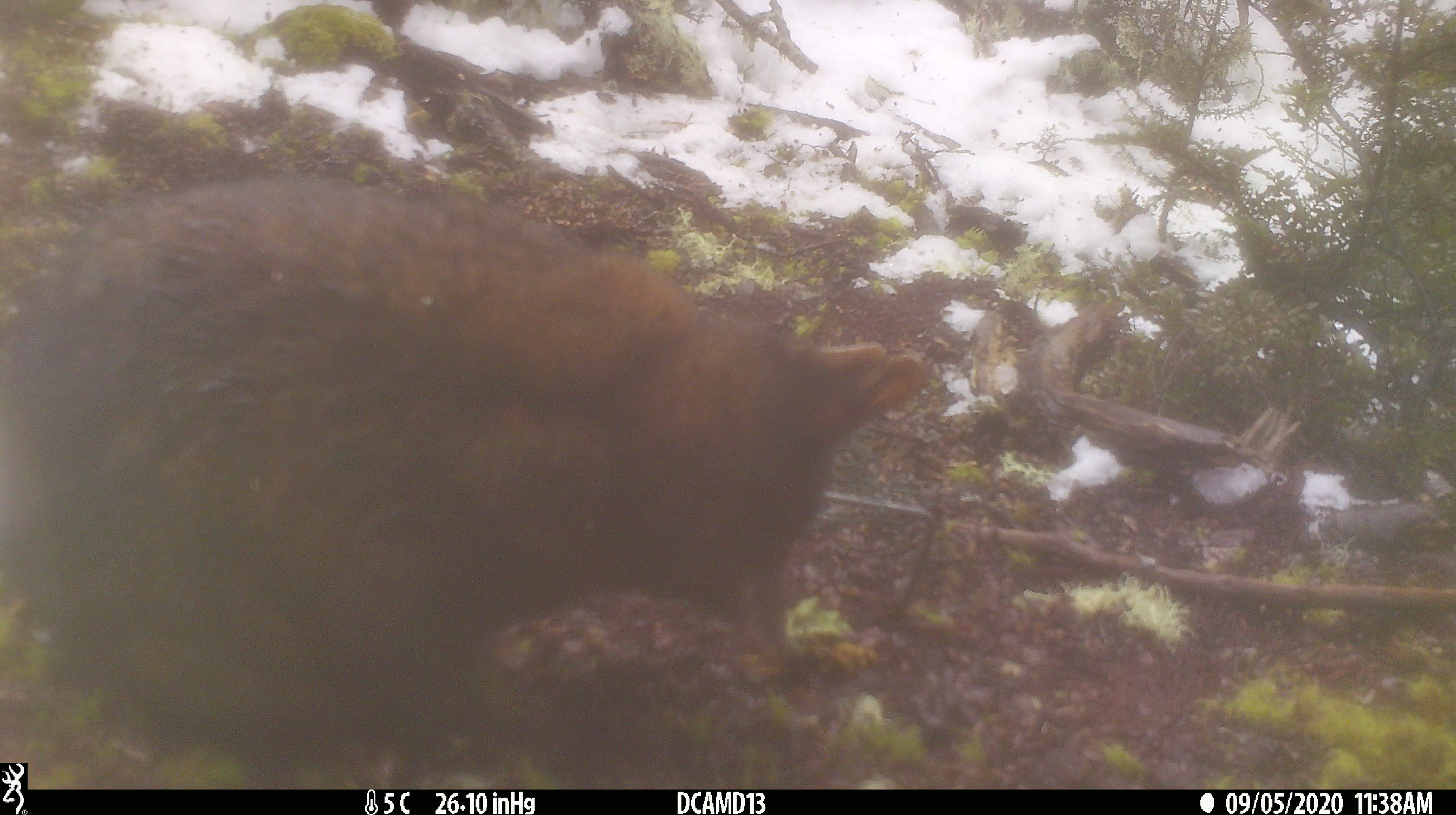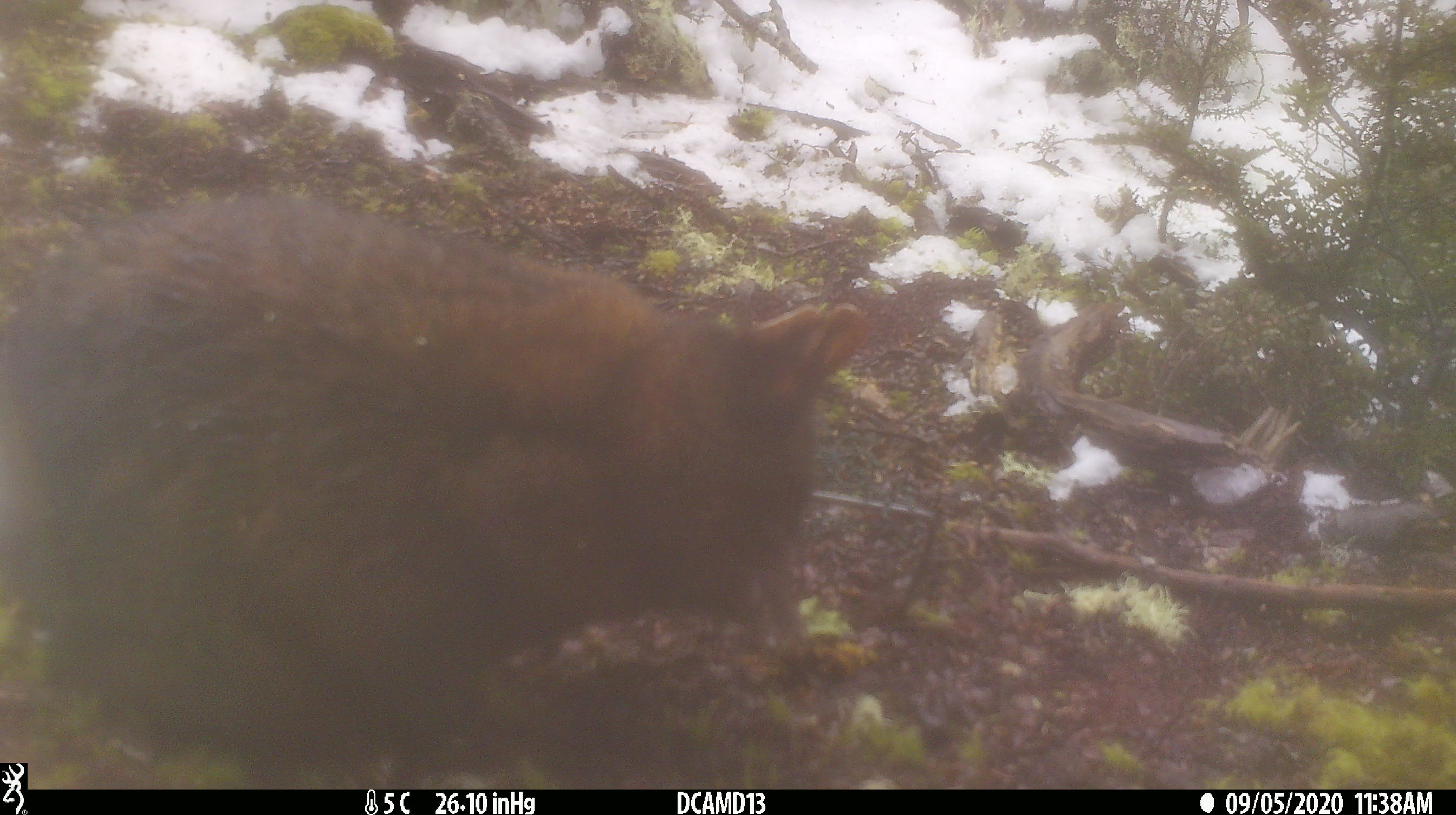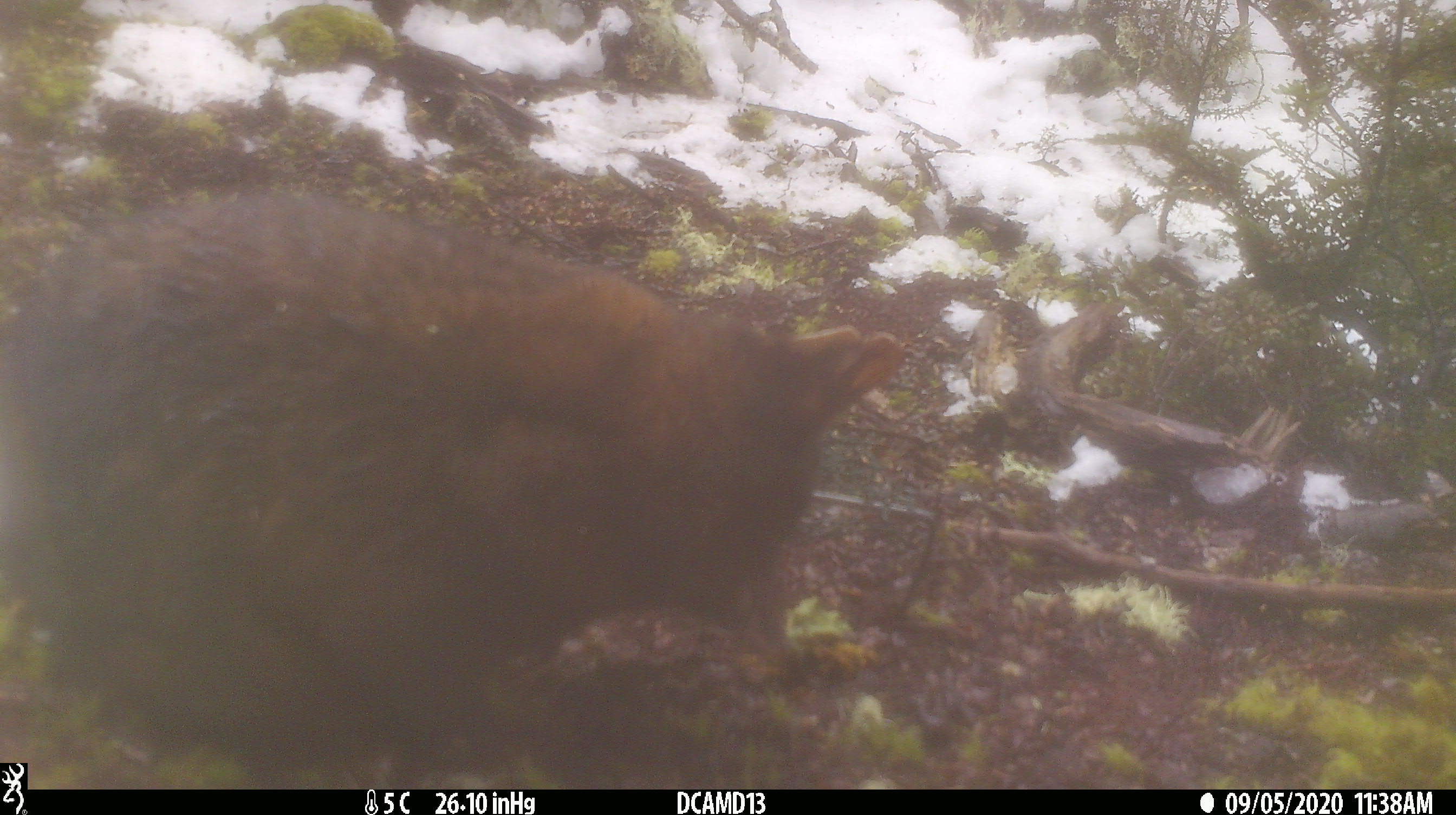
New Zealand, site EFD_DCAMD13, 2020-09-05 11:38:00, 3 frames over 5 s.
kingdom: Animalia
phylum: Chordata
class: Mammalia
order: Diprotodontia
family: Phalangeridae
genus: Trichosurus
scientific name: Trichosurus vulpecula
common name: common brushtail possum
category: possum